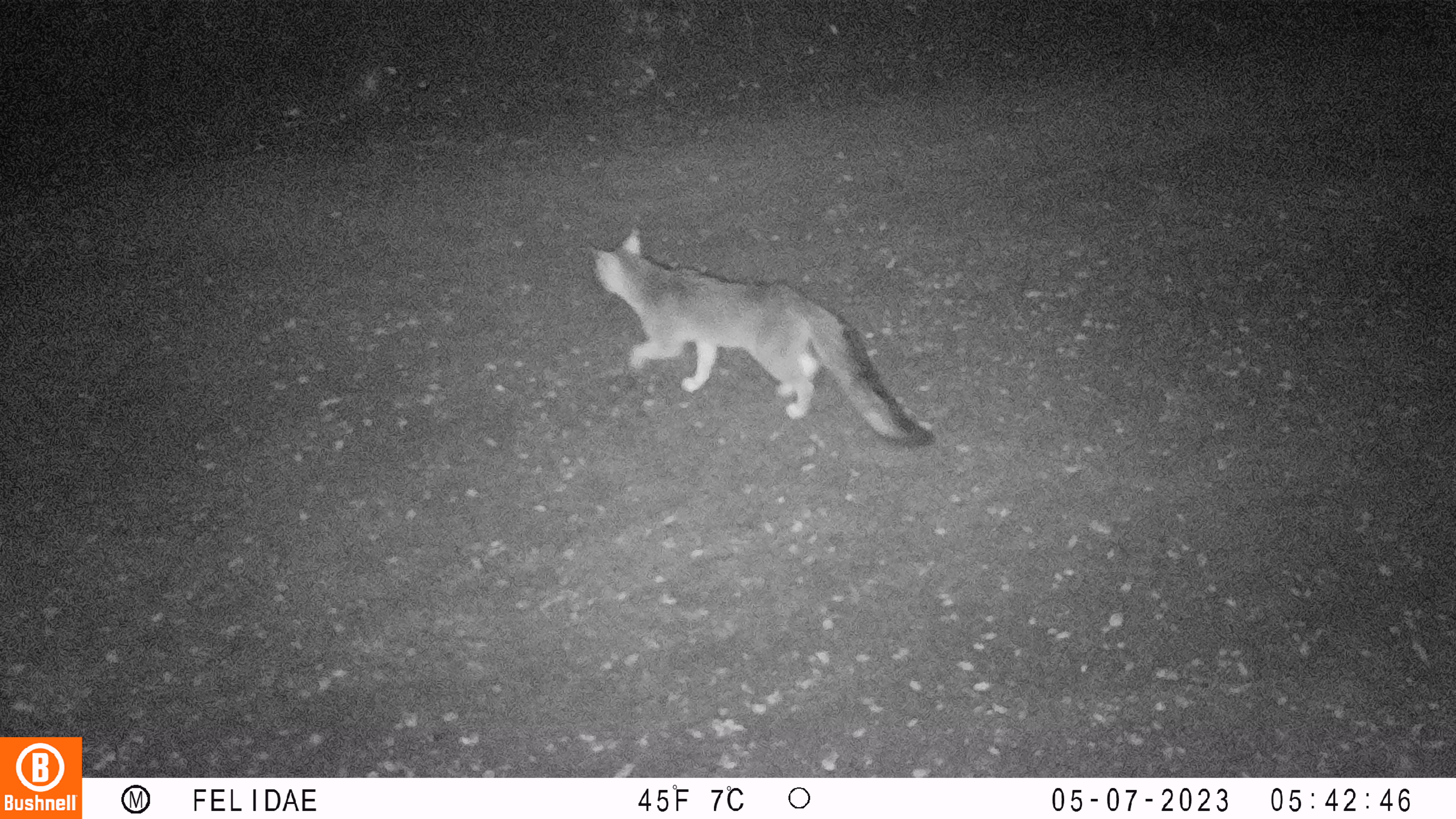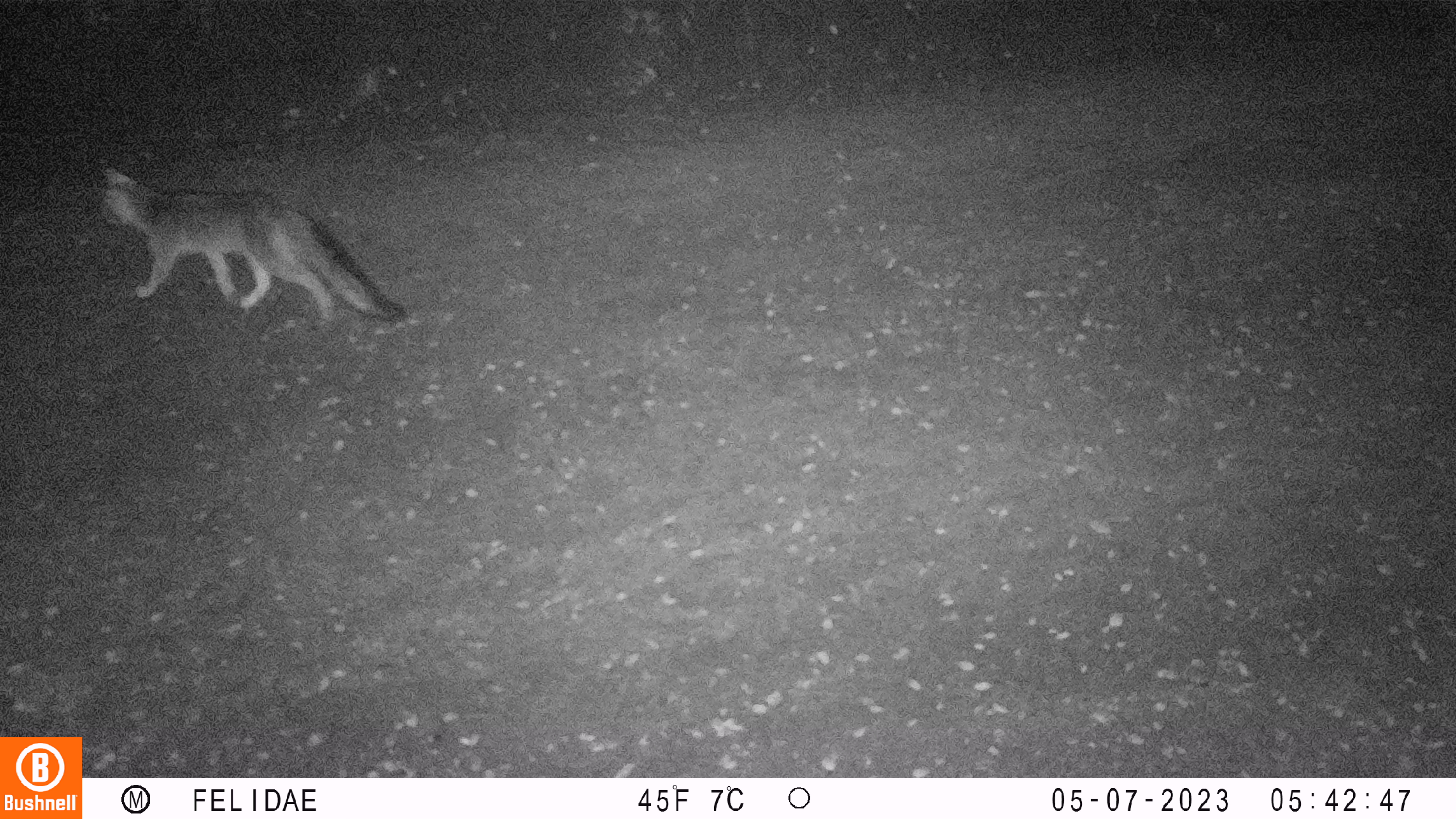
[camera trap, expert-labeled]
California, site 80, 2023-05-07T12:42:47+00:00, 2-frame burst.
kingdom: Animalia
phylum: Chordata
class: Mammalia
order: Carnivora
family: Canidae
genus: Urocyon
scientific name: Urocyon cinereoargenteus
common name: gray fox